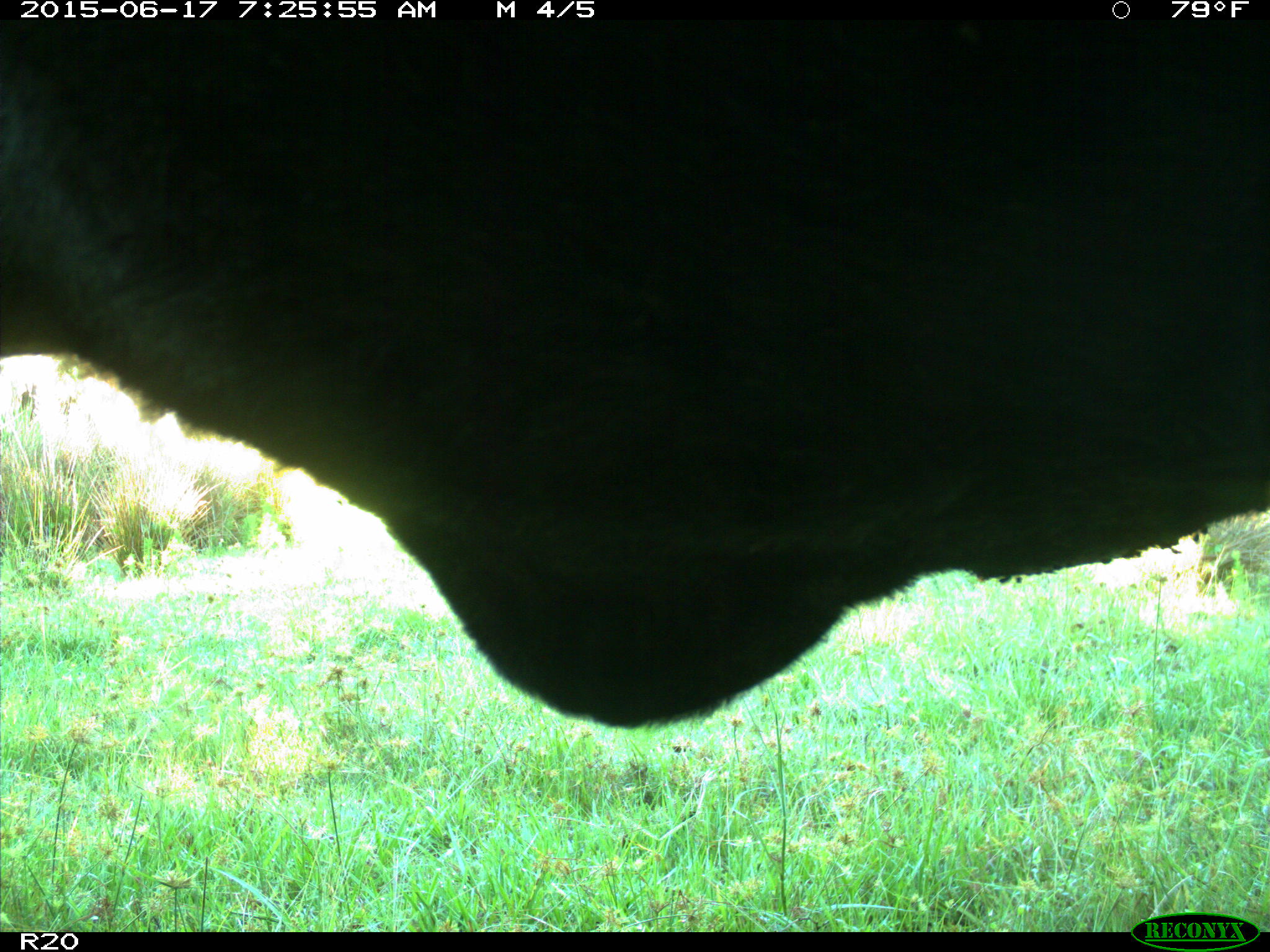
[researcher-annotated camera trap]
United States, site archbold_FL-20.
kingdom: Animalia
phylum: Chordata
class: Mammalia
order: Artiodactyla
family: Bovidae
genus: Bos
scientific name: Bos taurus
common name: domestic cow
Bos taurus (domestic cow).